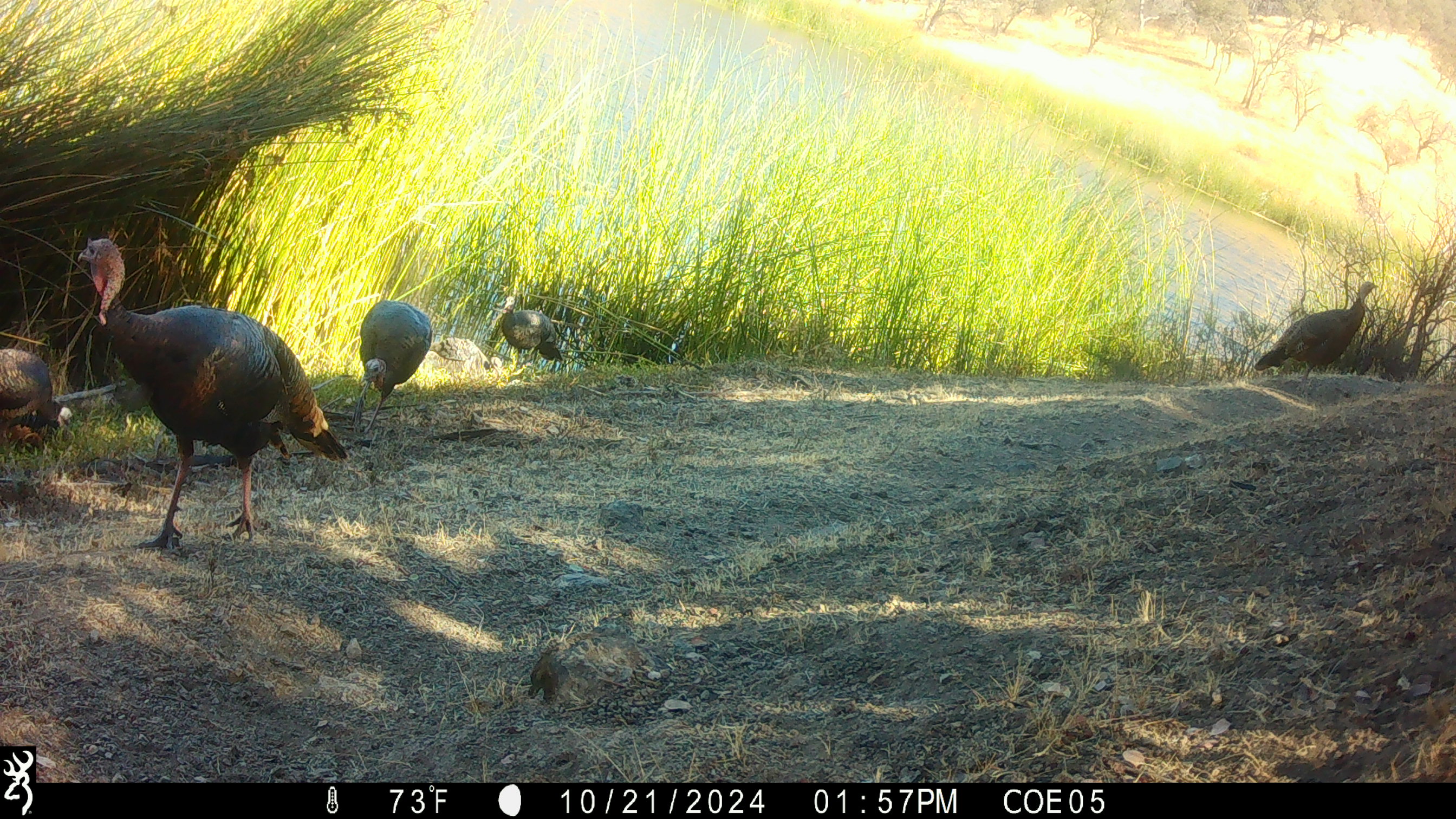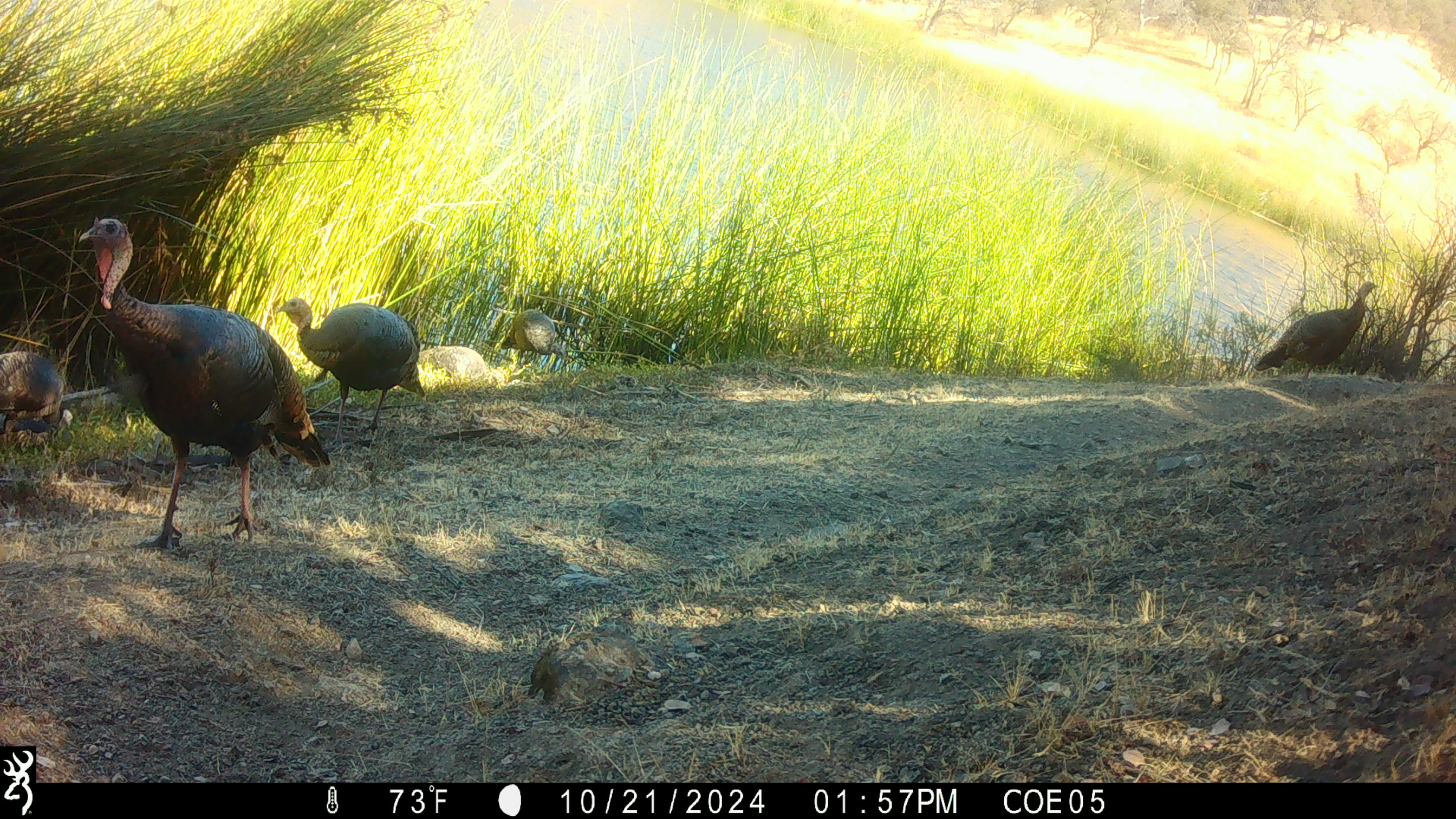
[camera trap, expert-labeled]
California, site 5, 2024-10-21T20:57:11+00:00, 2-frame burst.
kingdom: Animalia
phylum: Chordata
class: Aves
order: Galliformes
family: Phasianidae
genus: Meleagris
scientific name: Meleagris gallopavo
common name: turkey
Turkey (Meleagris gallopavo).